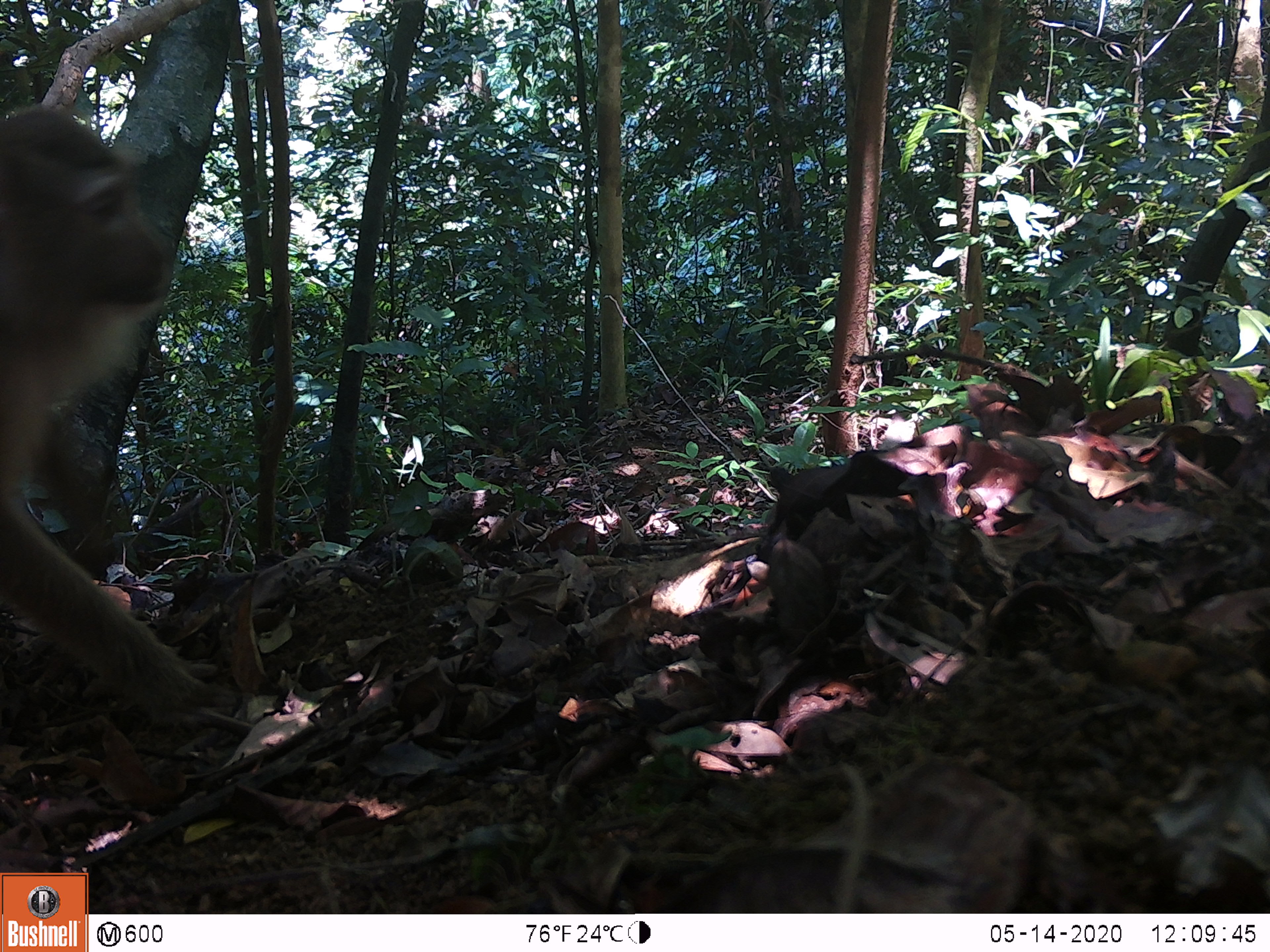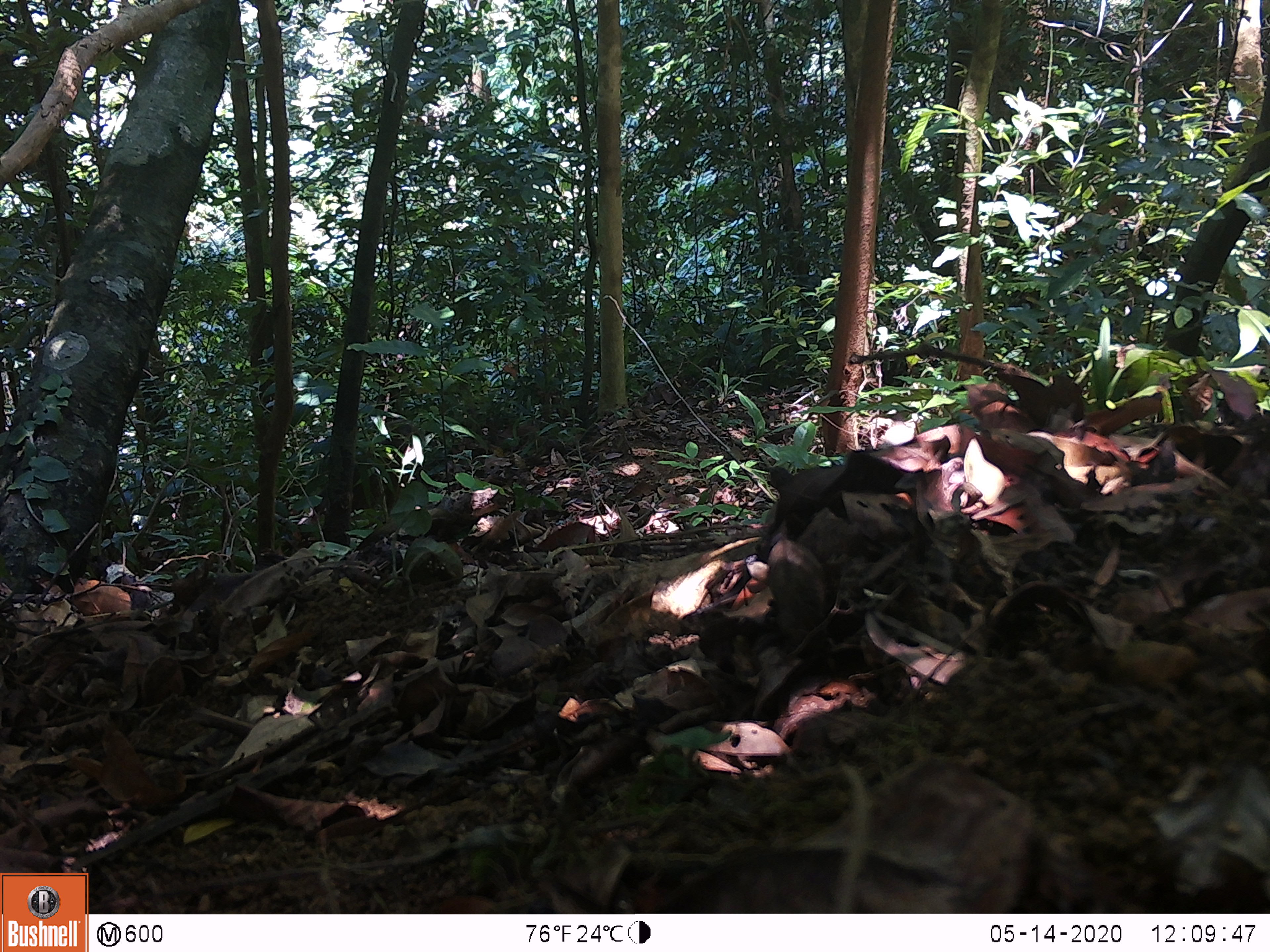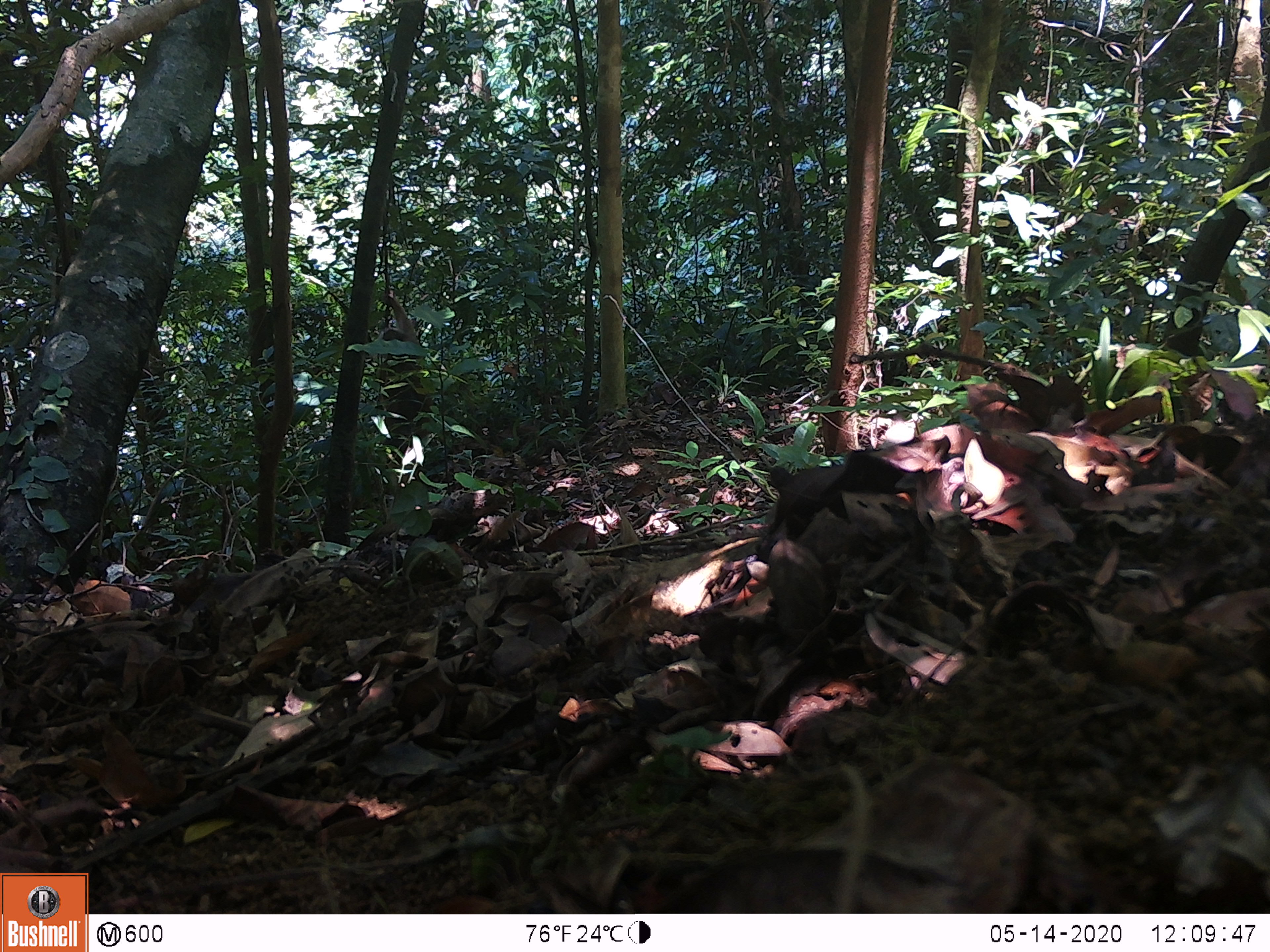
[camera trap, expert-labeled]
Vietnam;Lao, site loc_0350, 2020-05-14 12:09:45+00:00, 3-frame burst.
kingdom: Animalia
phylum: Chordata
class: Mammalia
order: Primates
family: Cercopithecidae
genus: Macaca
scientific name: Macaca nemestrina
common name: pig-tailed macaque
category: pig tailed macaque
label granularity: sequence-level